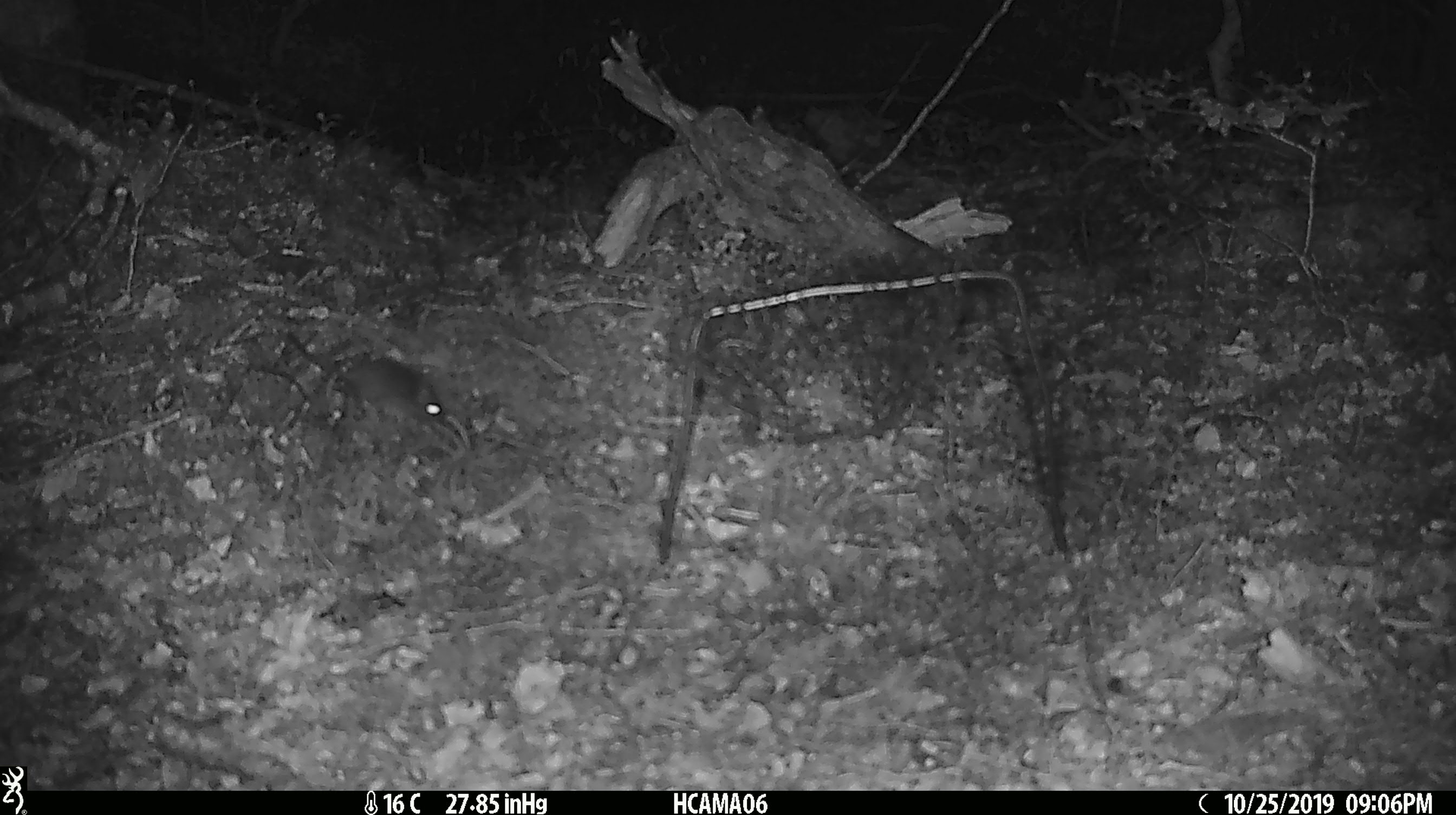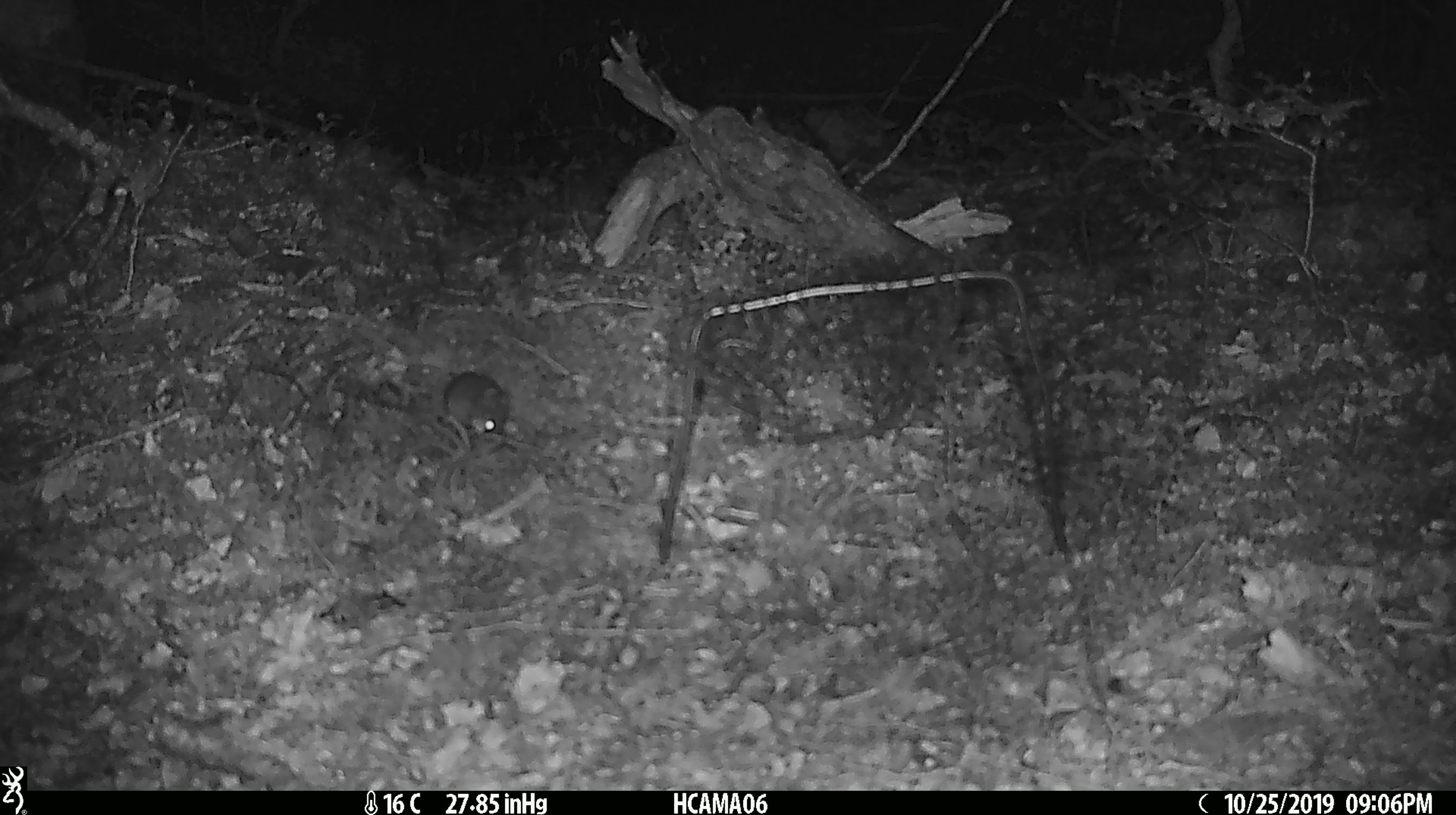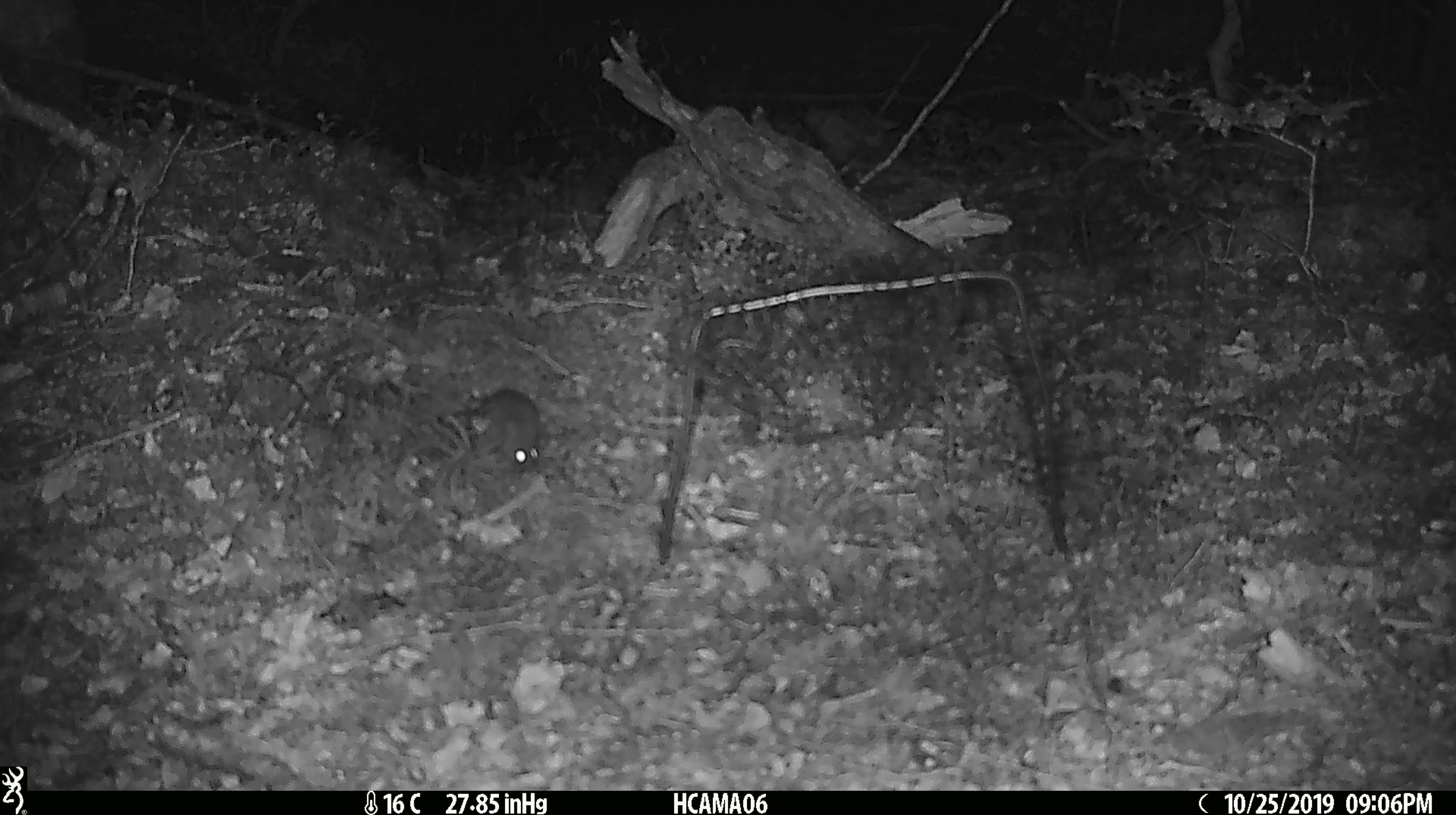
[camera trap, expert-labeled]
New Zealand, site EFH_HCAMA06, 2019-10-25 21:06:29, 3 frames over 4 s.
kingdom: Animalia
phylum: Chordata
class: Mammalia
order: Rodentia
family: Muridae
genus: Mus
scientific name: Mus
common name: mouse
Mouse (Mus).